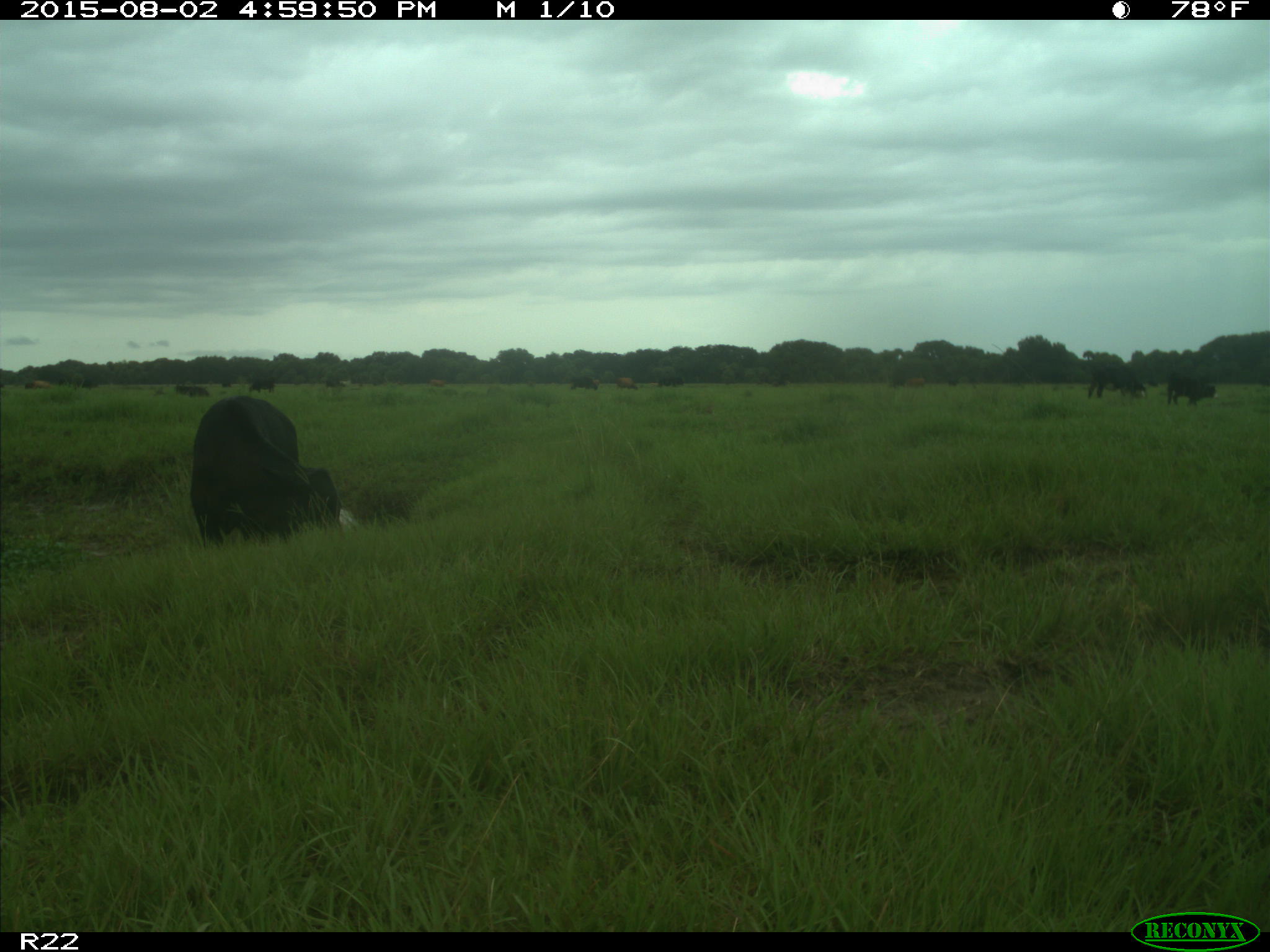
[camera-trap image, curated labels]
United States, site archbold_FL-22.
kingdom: Animalia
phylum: Chordata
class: Mammalia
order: Artiodactyla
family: Bovidae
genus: Bos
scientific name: Bos taurus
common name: domestic cow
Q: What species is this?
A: Bos taurus (domestic cow).